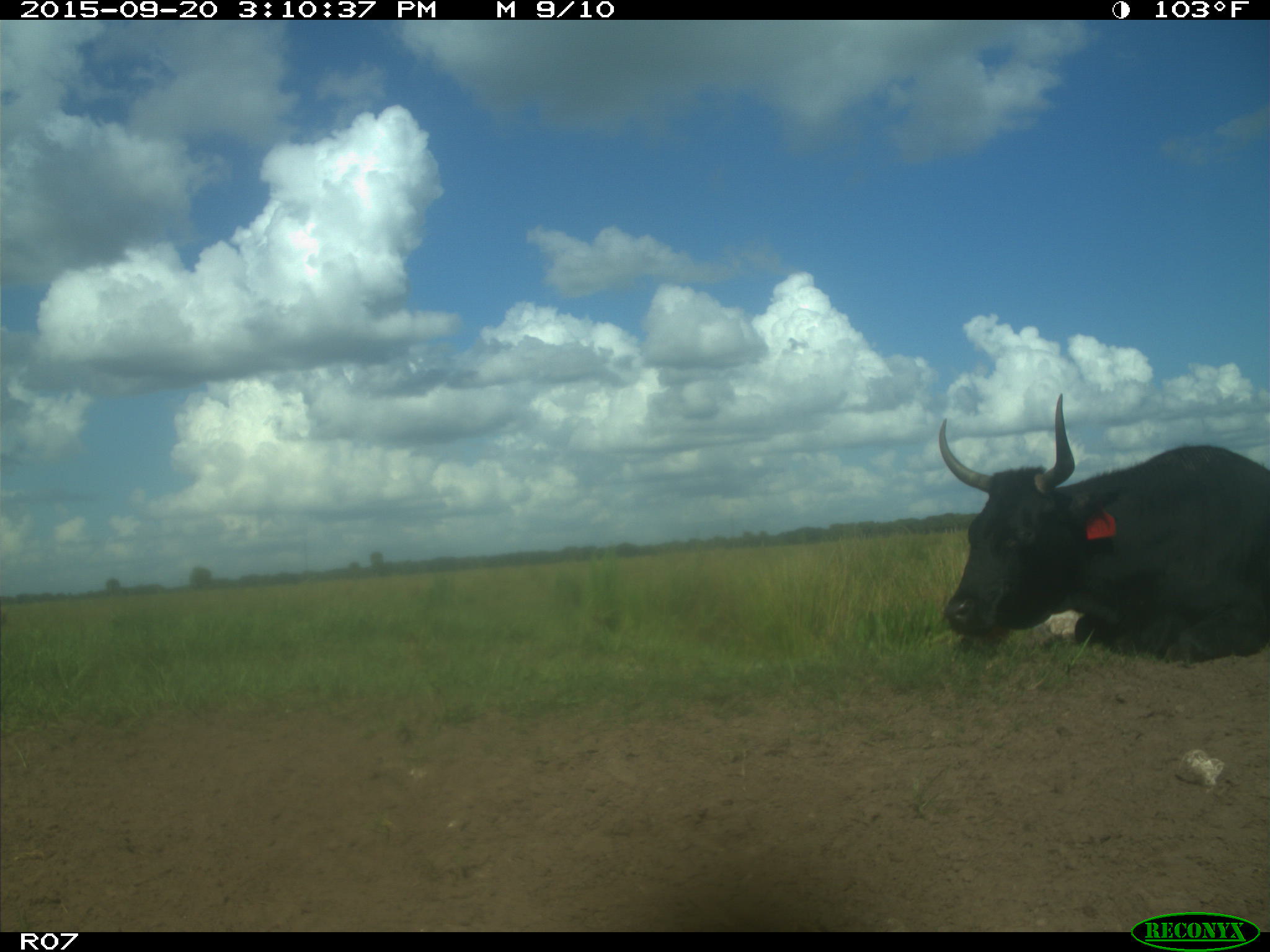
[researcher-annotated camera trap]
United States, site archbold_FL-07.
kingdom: Animalia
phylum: Chordata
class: Mammalia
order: Artiodactyla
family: Bovidae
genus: Bos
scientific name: Bos taurus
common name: domestic cow